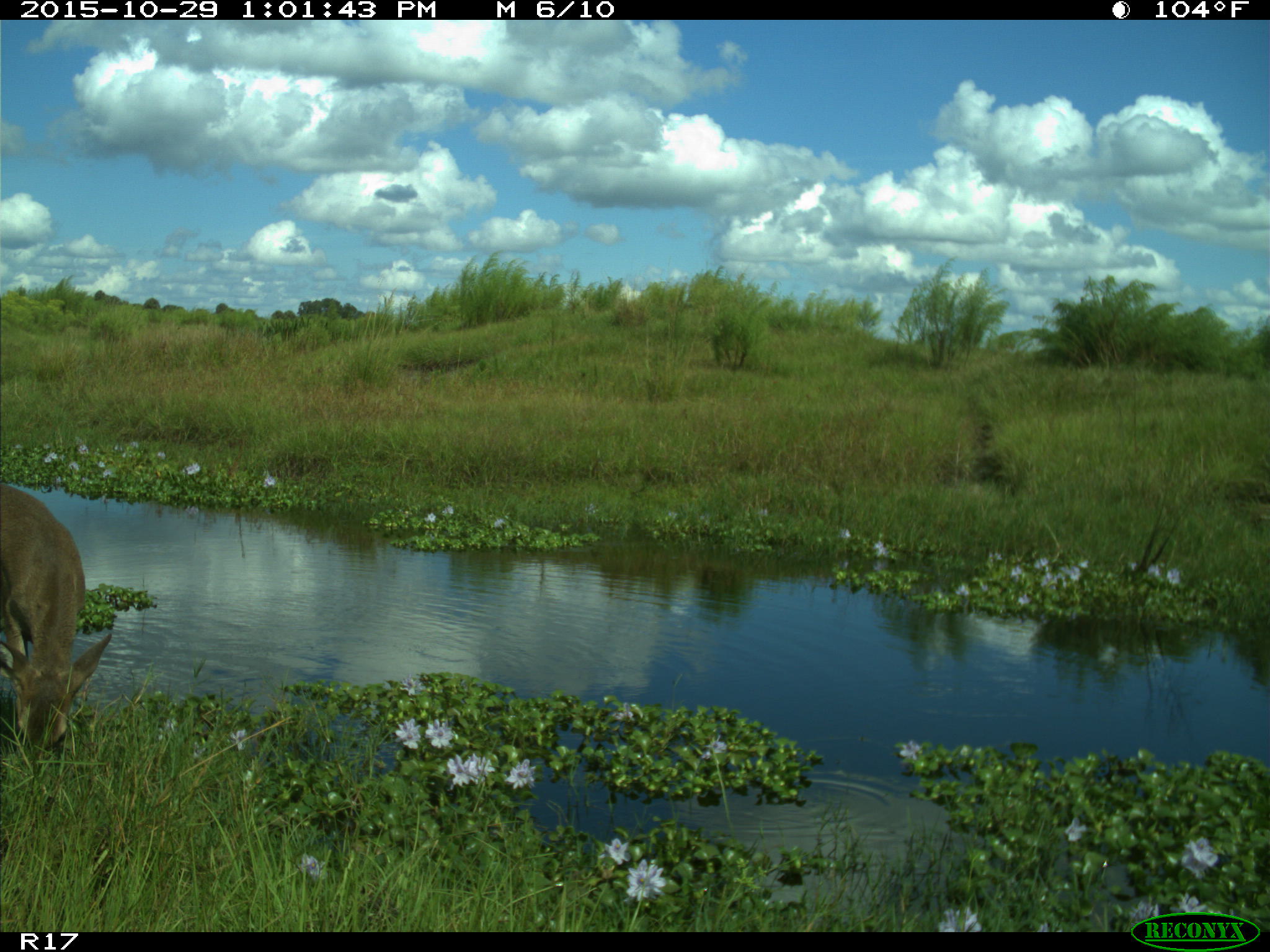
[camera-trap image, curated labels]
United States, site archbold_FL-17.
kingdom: Animalia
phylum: Chordata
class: Mammalia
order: Artiodactyla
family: Cervidae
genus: Odocoileus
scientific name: Odocoileus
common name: deer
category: unidentified deer